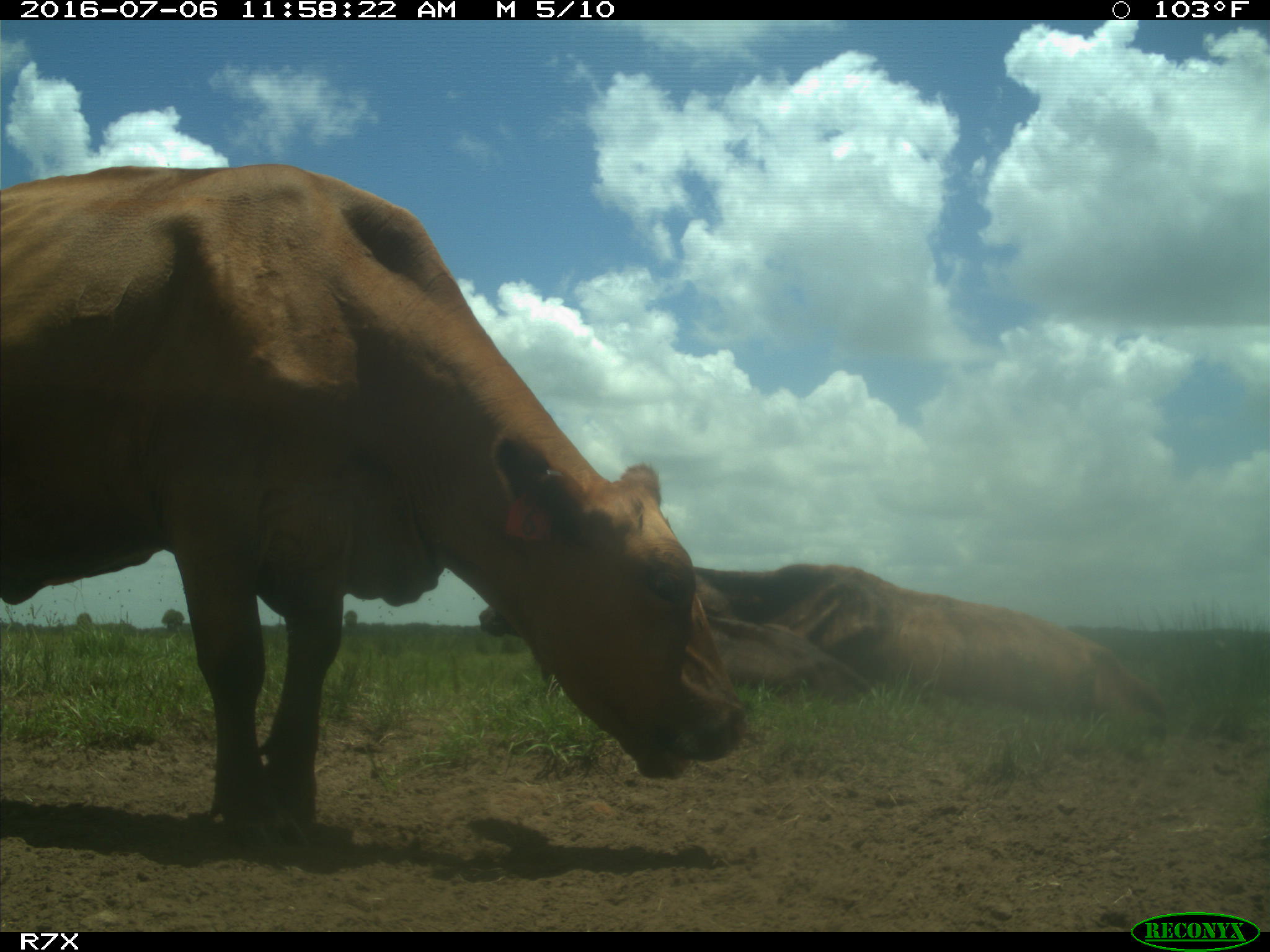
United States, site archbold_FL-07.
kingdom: Animalia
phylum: Chordata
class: Mammalia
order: Artiodactyla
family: Bovidae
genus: Bos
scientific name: Bos taurus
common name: domestic cow